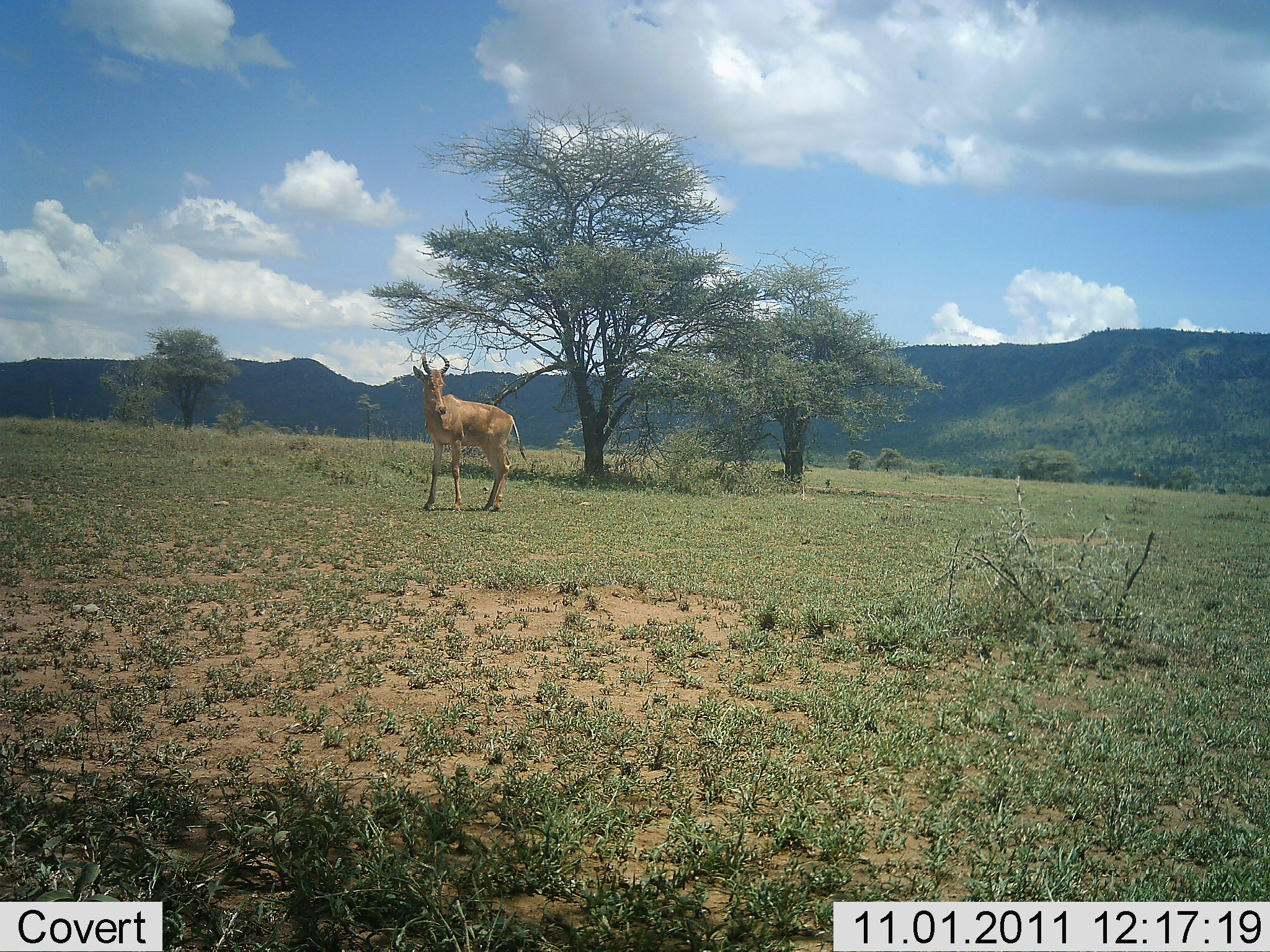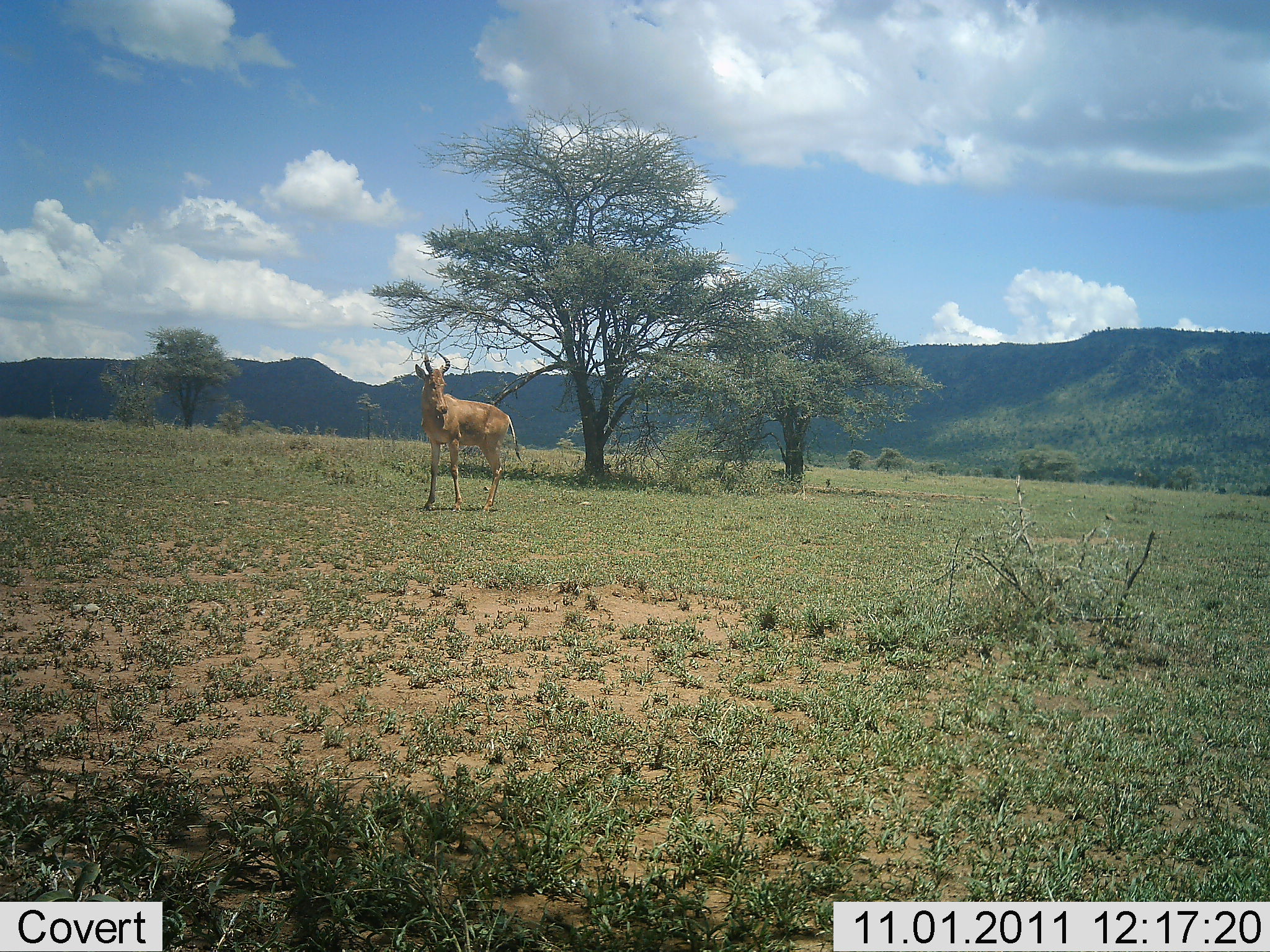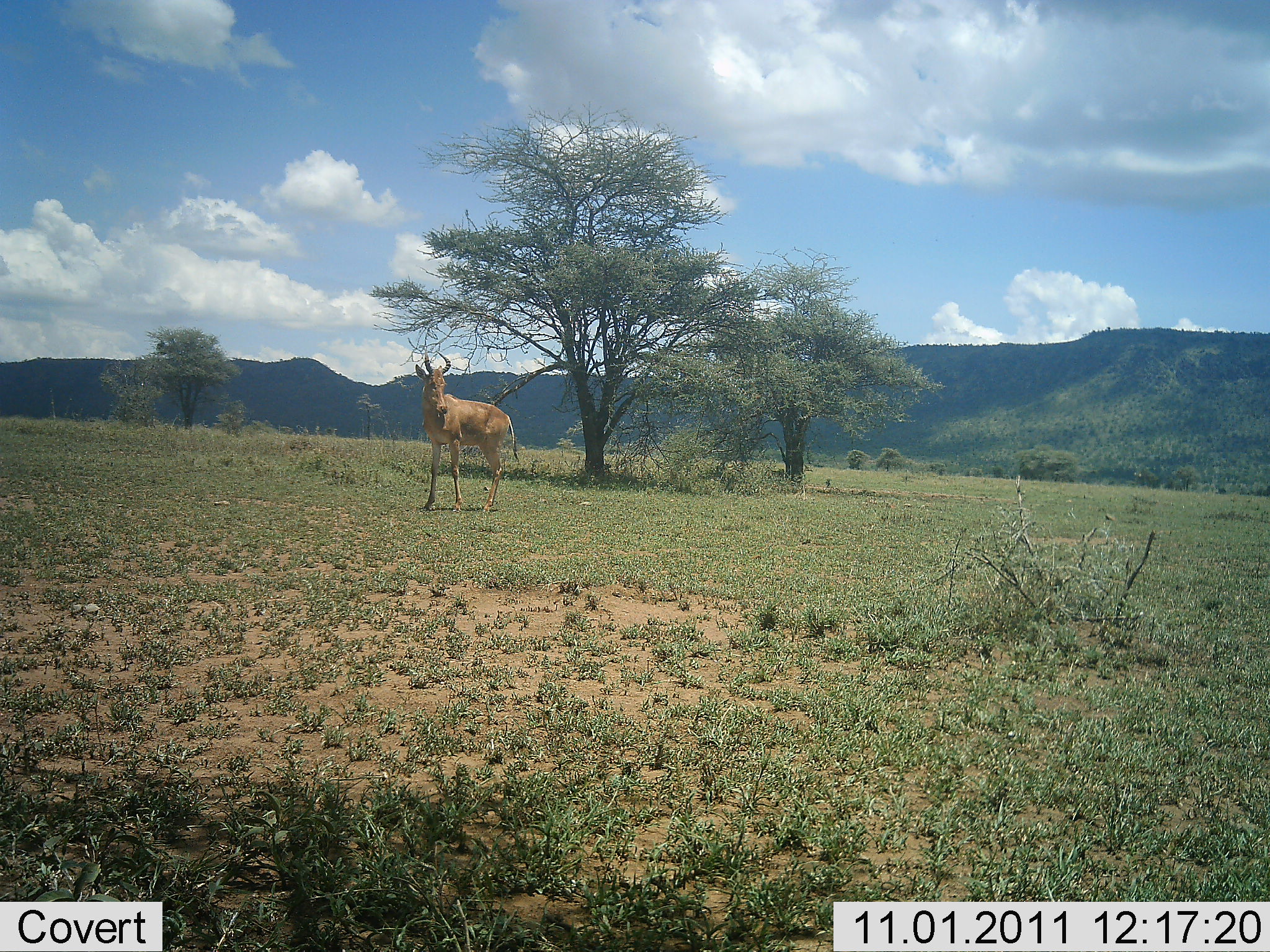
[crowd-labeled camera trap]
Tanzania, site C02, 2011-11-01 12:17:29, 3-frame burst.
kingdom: Animalia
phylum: Chordata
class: Mammalia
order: Artiodactyla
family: Bovidae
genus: Alcelaphus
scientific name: Alcelaphus buselaphus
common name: hartebeest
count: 1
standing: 100%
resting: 0%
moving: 0%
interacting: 0%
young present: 0%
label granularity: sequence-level